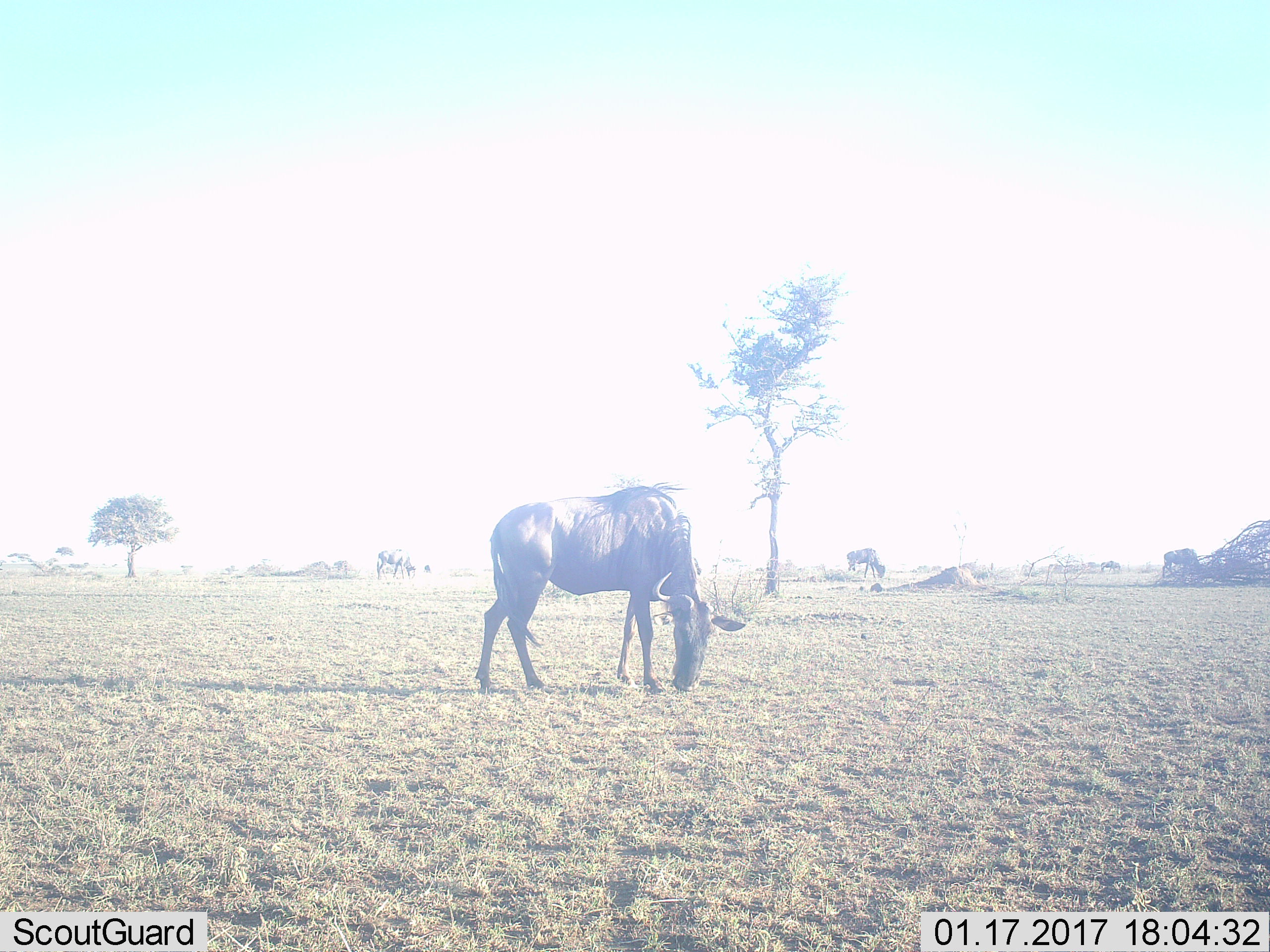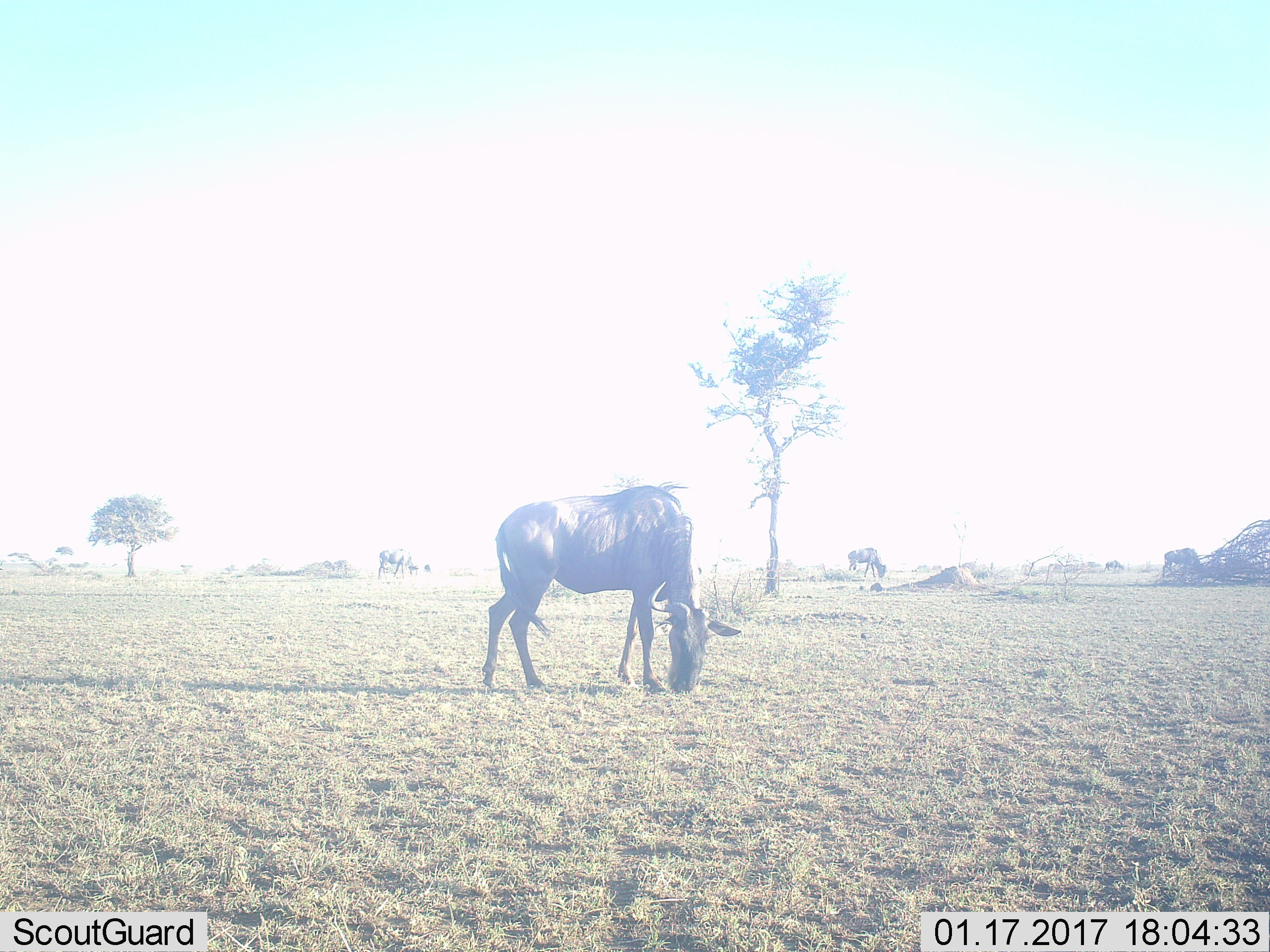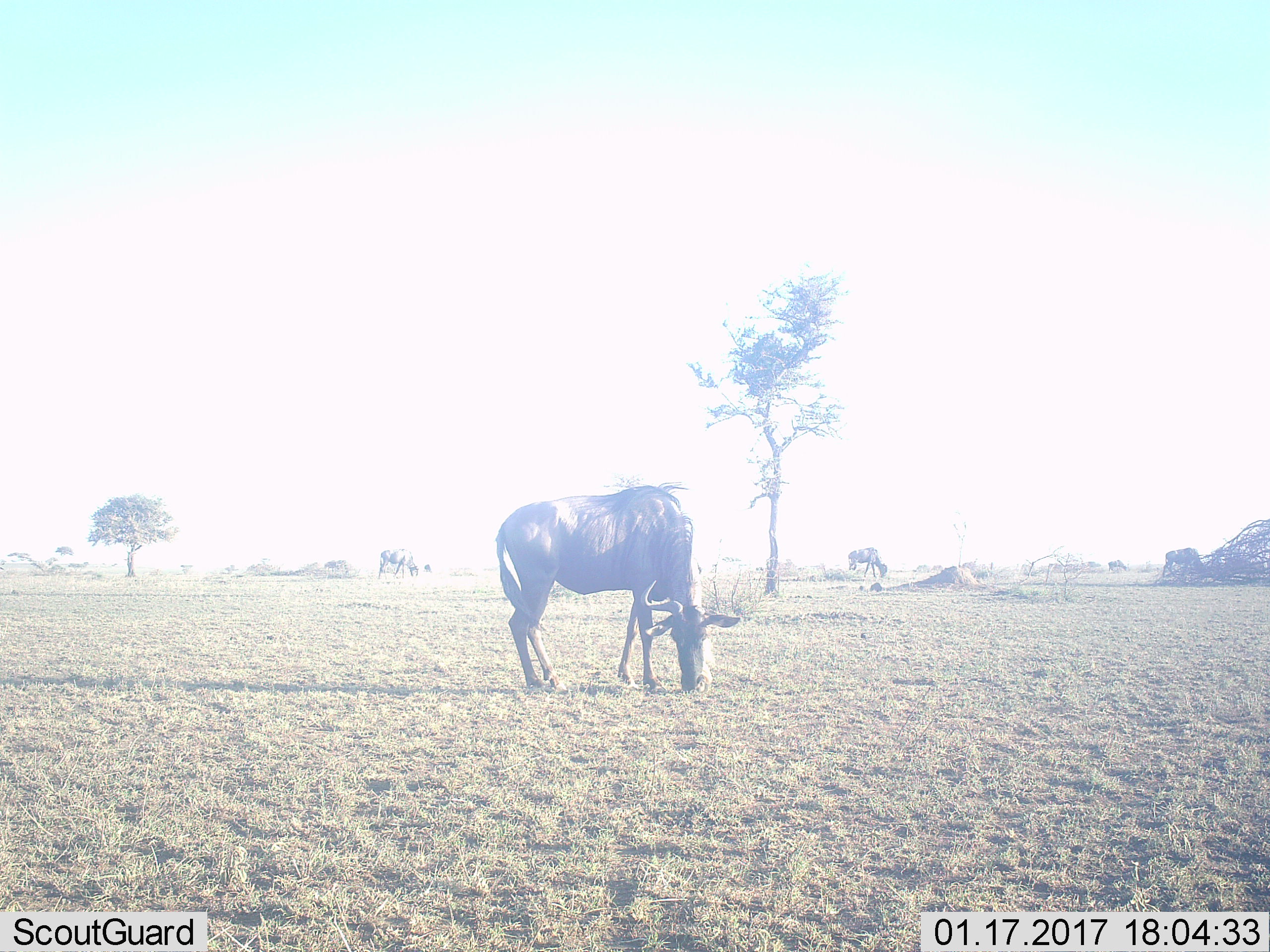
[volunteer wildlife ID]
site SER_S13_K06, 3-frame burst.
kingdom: Animalia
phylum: Chordata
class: Mammalia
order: Artiodactyla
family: Bovidae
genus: Connochaetes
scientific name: Connochaetes taurinus taurinus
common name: blue wildebeest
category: wildebeestblue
Wildebeestblue (blue wildebeest) (Connochaetes taurinus taurinus), count 4. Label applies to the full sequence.